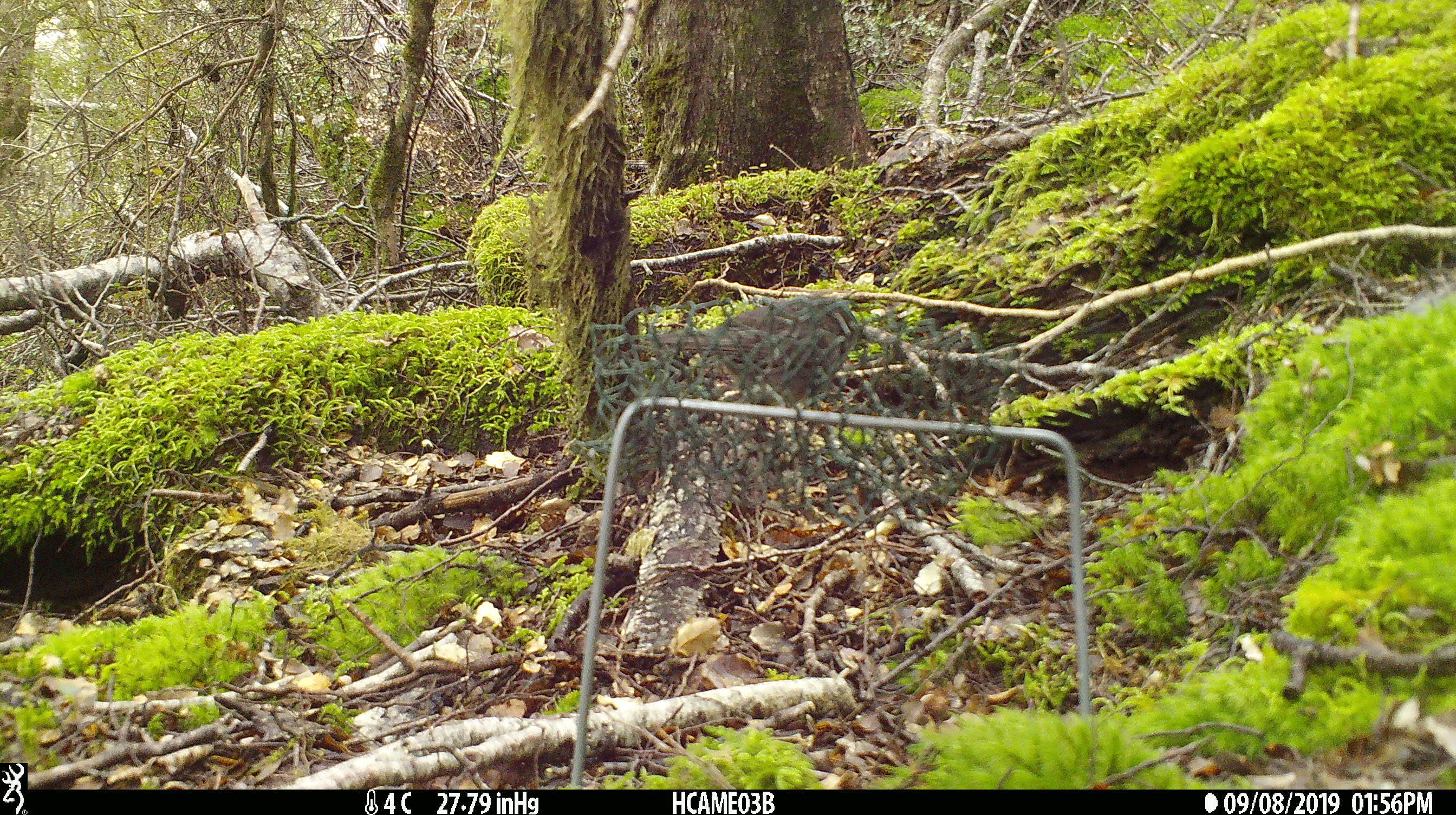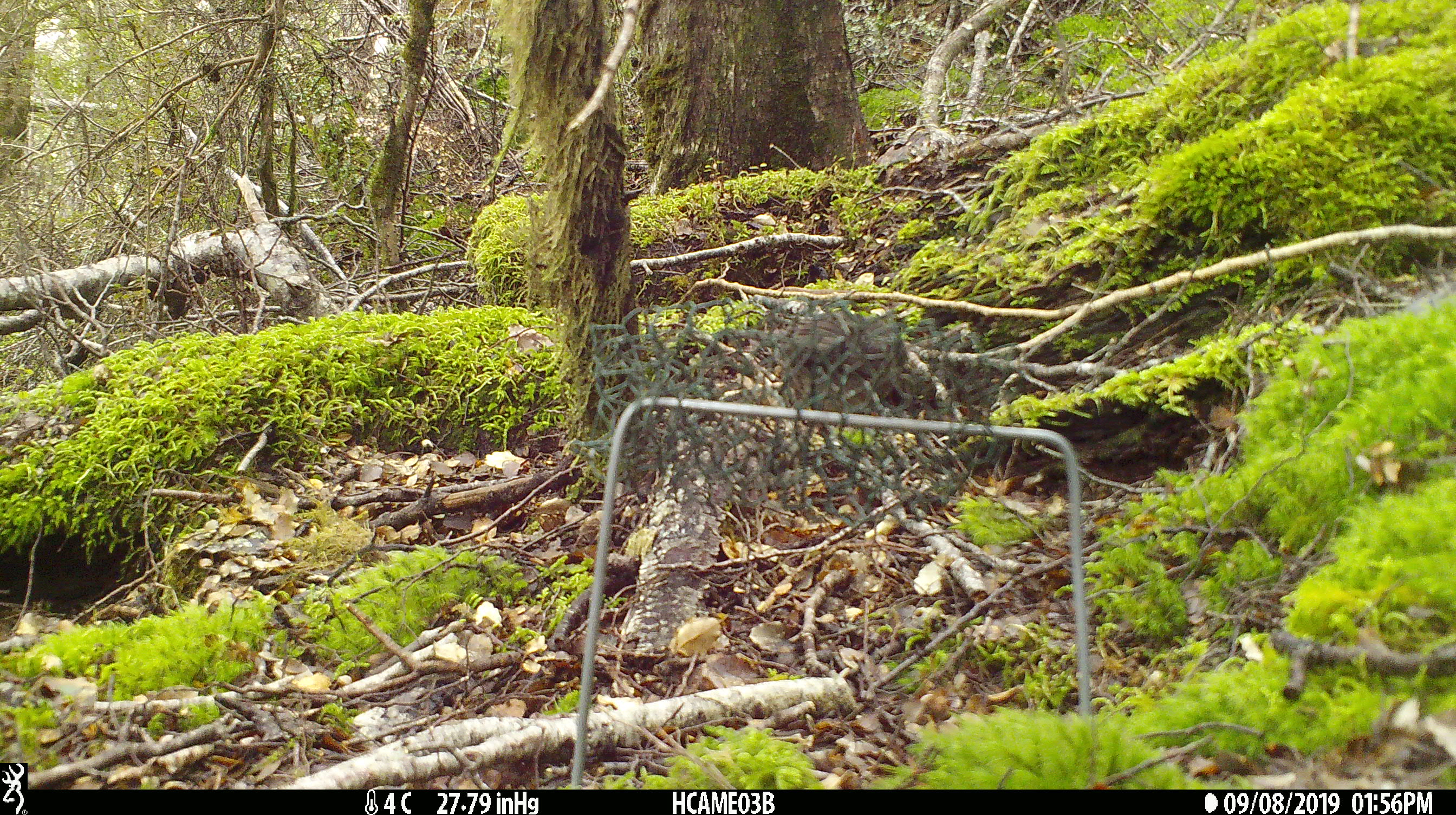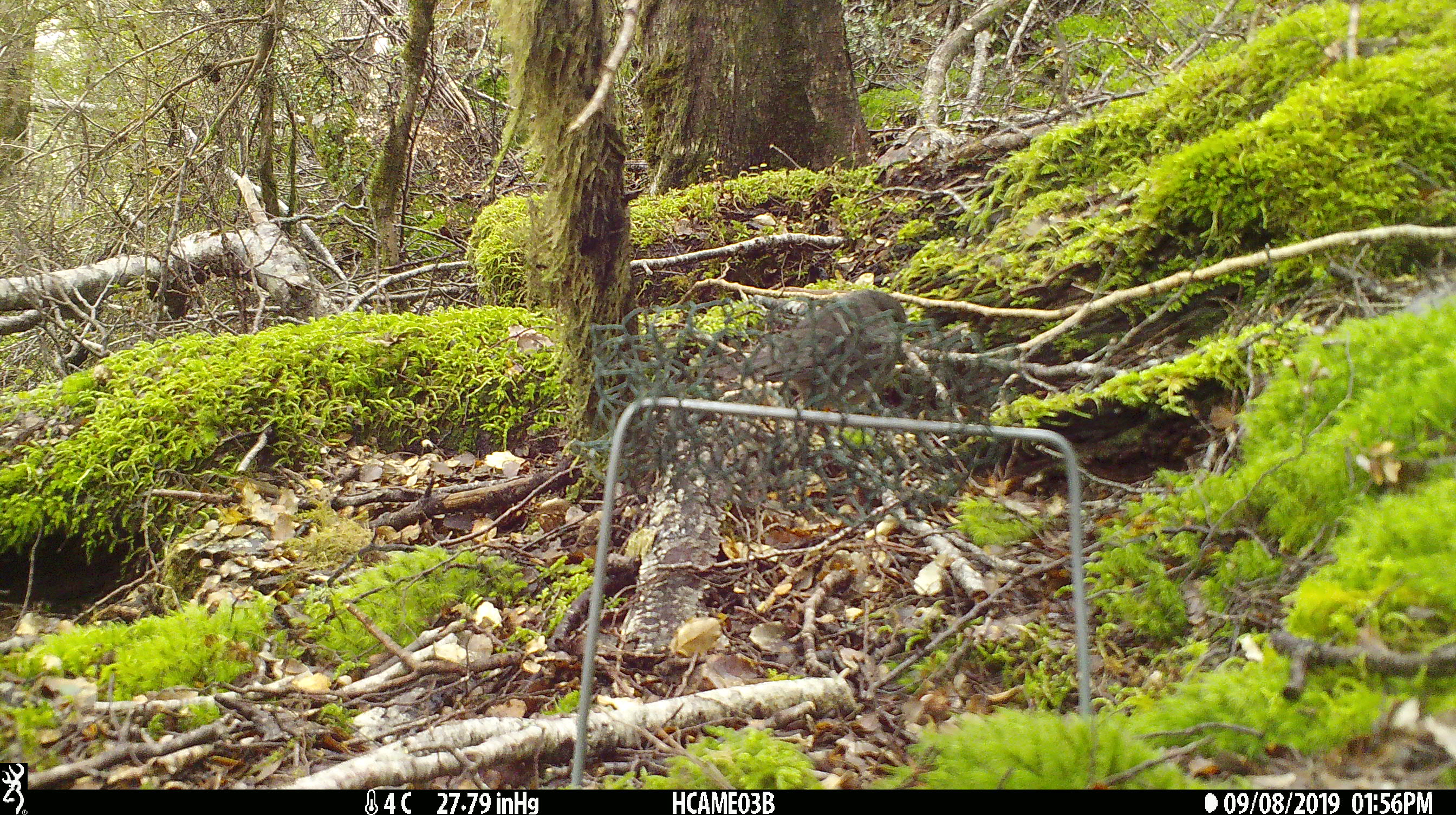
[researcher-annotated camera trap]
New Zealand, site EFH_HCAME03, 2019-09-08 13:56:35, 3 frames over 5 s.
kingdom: Animalia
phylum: Chordata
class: Aves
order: Passeriformes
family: Petroicidae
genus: Petroica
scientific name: Petroica australis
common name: new zealand robin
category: robin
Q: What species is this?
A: Robin (new zealand robin) (Petroica australis).